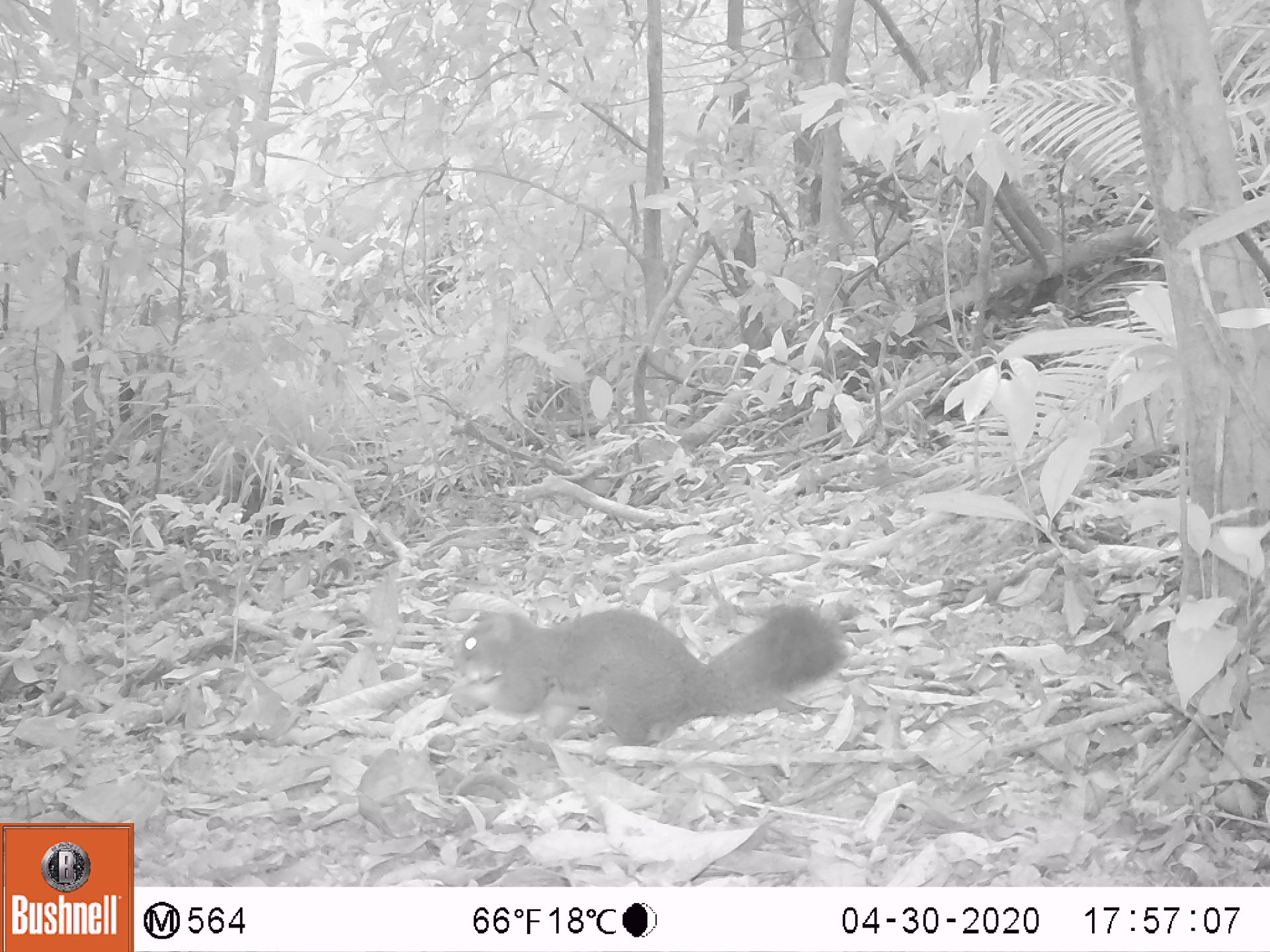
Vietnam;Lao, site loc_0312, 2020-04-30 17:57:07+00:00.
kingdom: Animalia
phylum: Chordata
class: Mammalia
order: Rodentia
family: Sciuridae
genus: Callosciurus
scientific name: Callosciurus erythraeus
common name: pallas's squirrel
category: pallass squirrel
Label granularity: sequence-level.